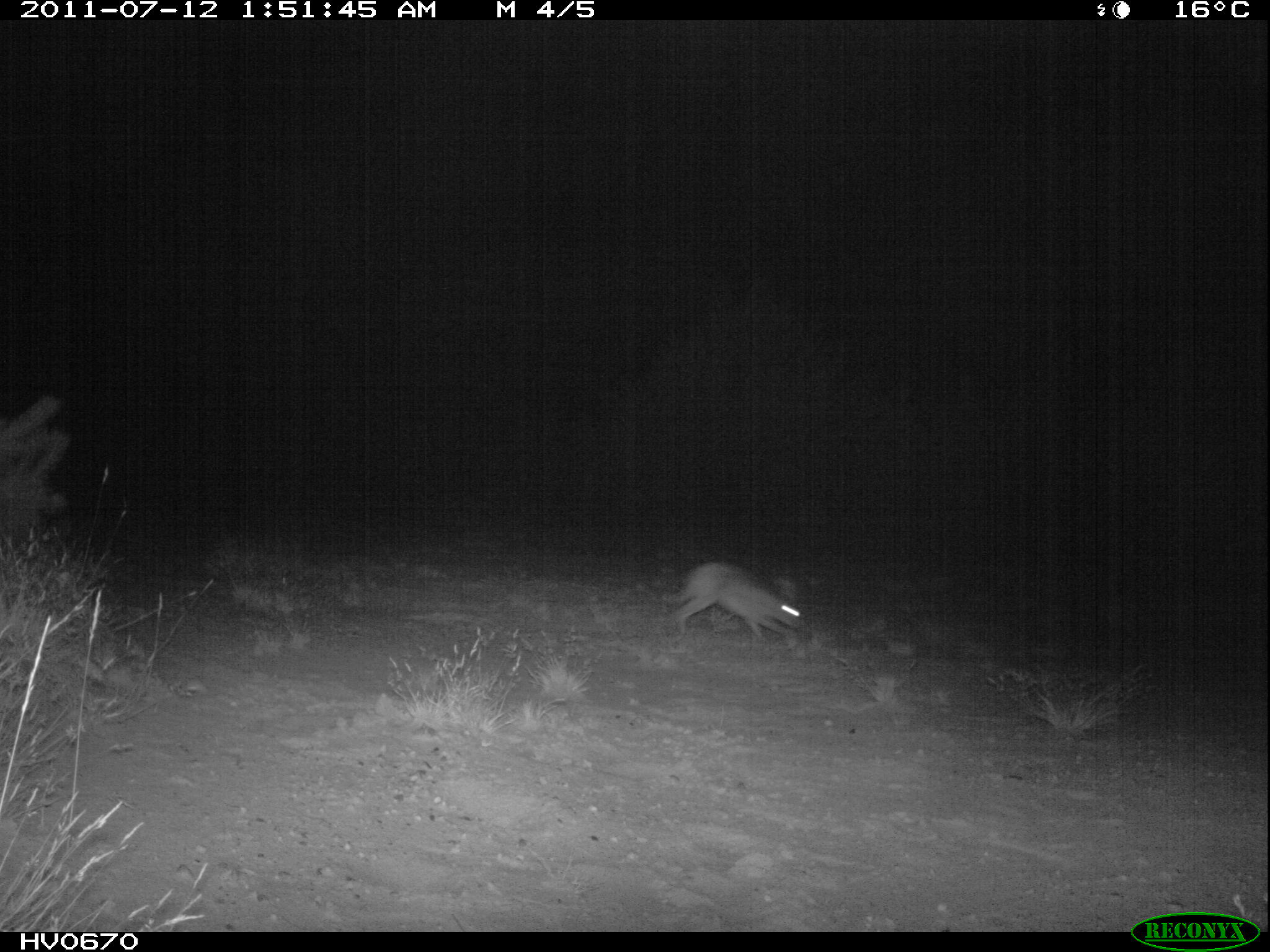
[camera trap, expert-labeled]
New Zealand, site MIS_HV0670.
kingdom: Animalia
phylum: Chordata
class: Mammalia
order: Lagomorpha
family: Leporidae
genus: Lepus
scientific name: Lepus europaeus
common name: brown hare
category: hare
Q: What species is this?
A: Hare (brown hare) (Lepus europaeus).